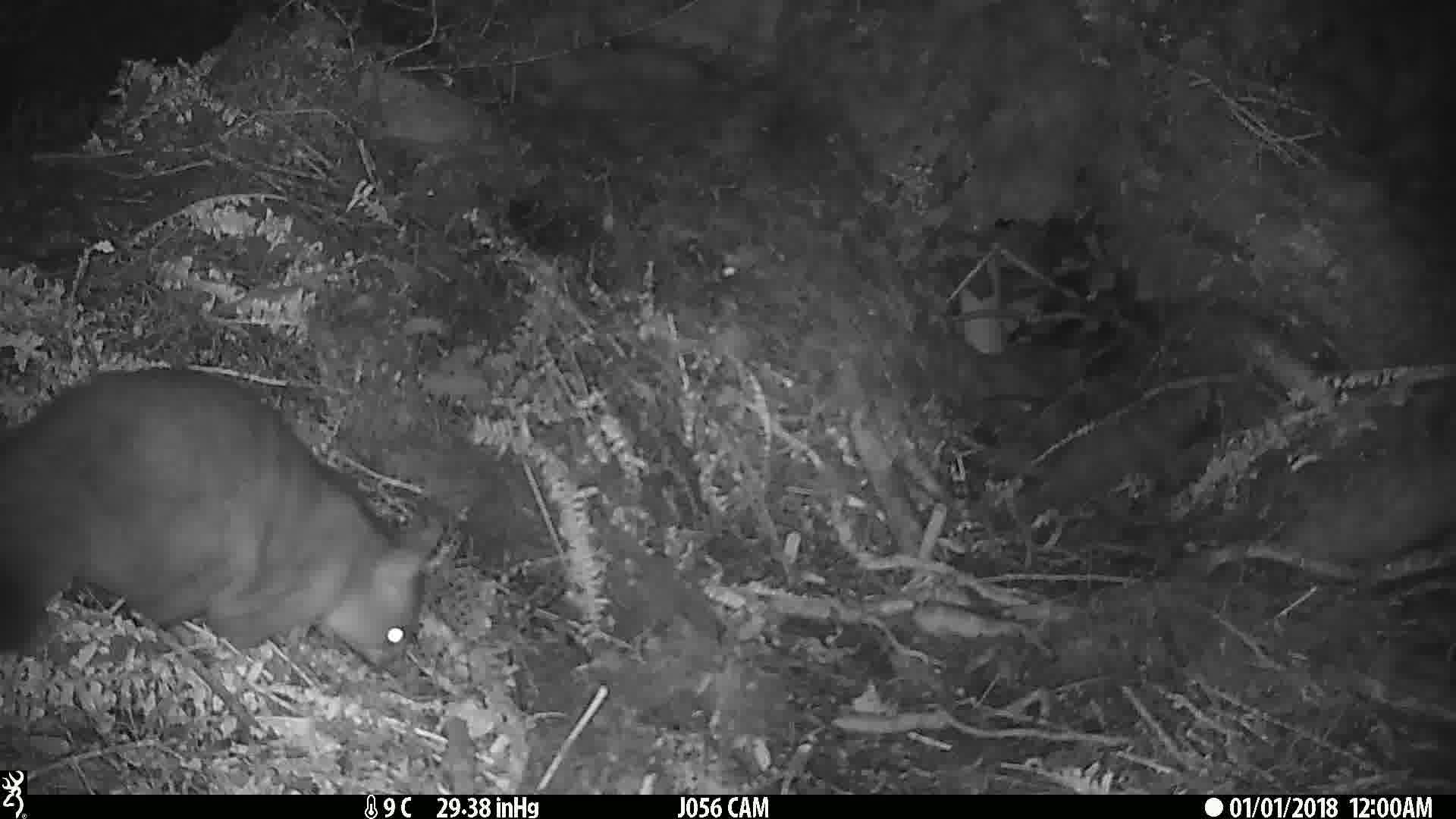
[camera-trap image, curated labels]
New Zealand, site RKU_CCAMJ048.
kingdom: Animalia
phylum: Chordata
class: Mammalia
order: Diprotodontia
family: Phalangeridae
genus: Trichosurus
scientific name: Trichosurus vulpecula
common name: common brushtail possum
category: possum